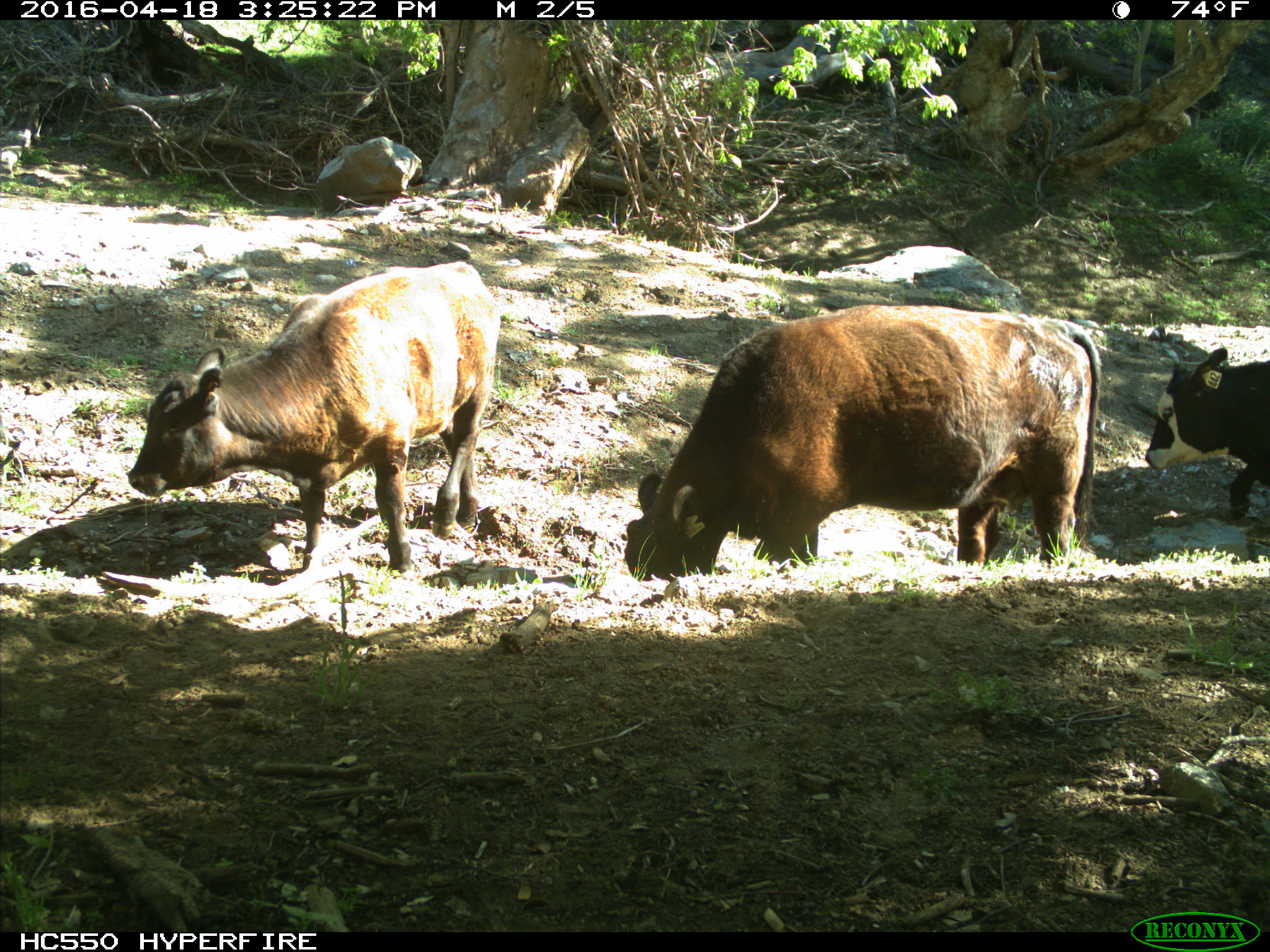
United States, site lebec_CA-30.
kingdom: Animalia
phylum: Chordata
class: Mammalia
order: Artiodactyla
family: Bovidae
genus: Bos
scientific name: Bos taurus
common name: domestic cow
Bos taurus (domestic cow).